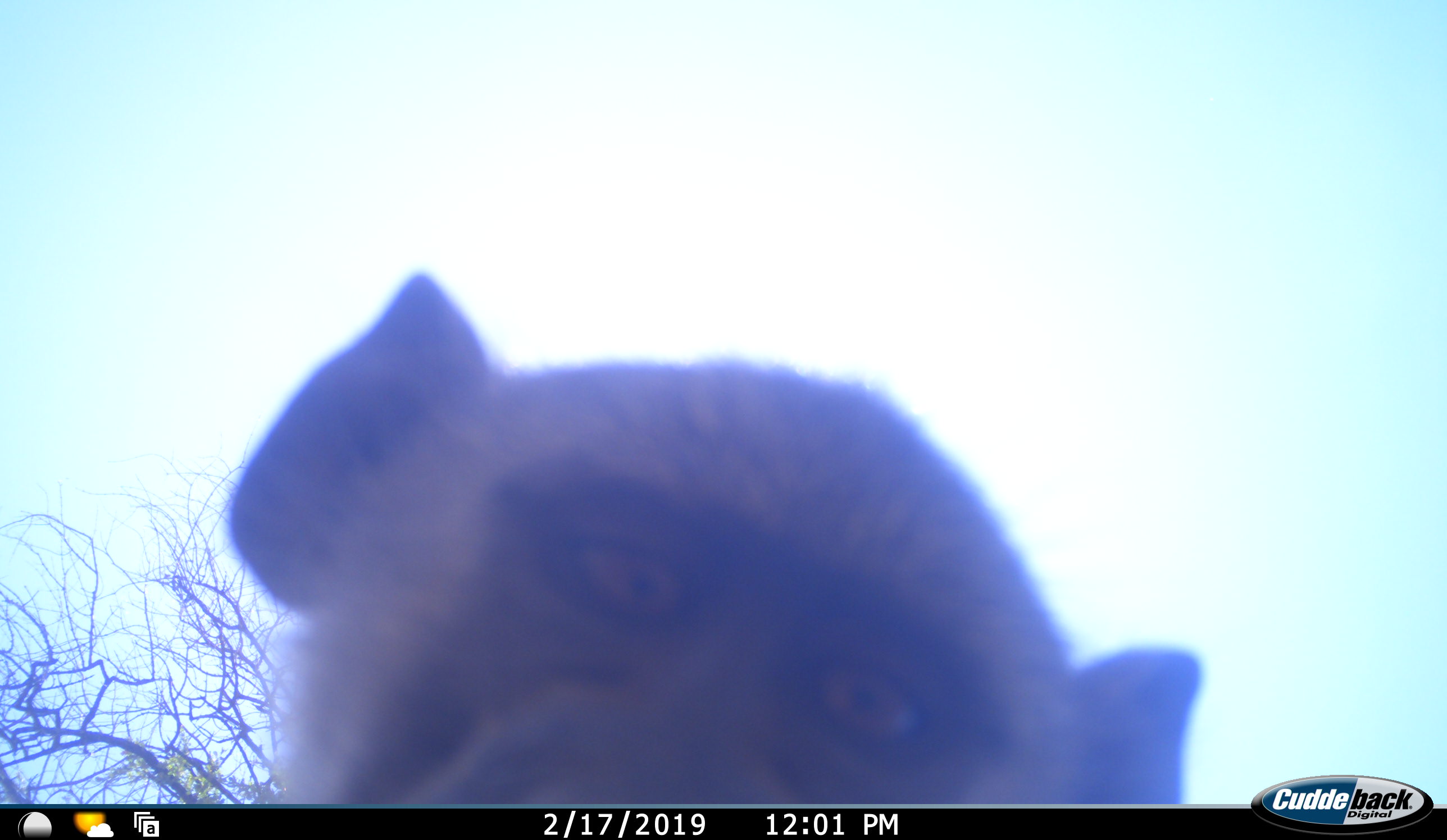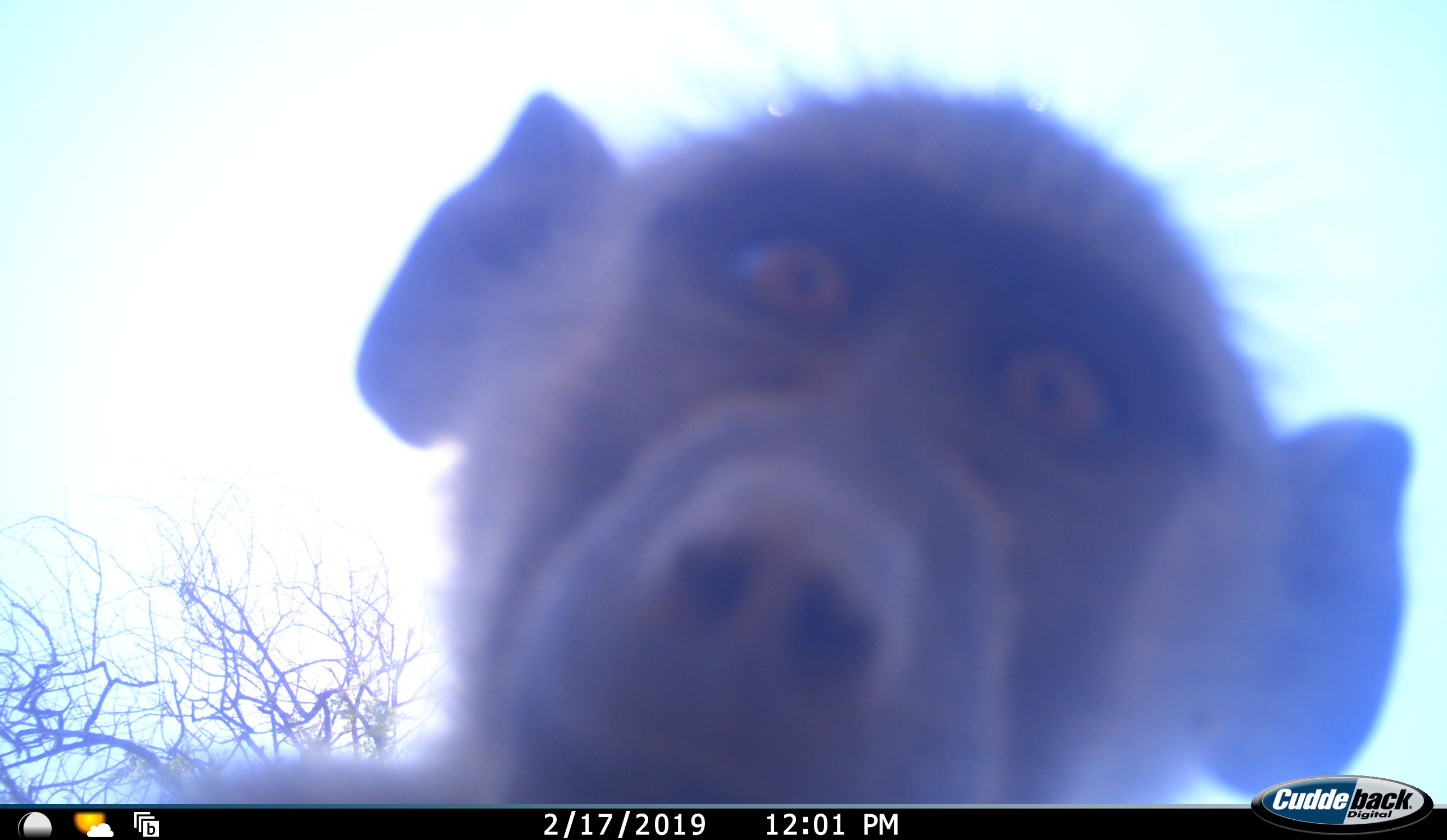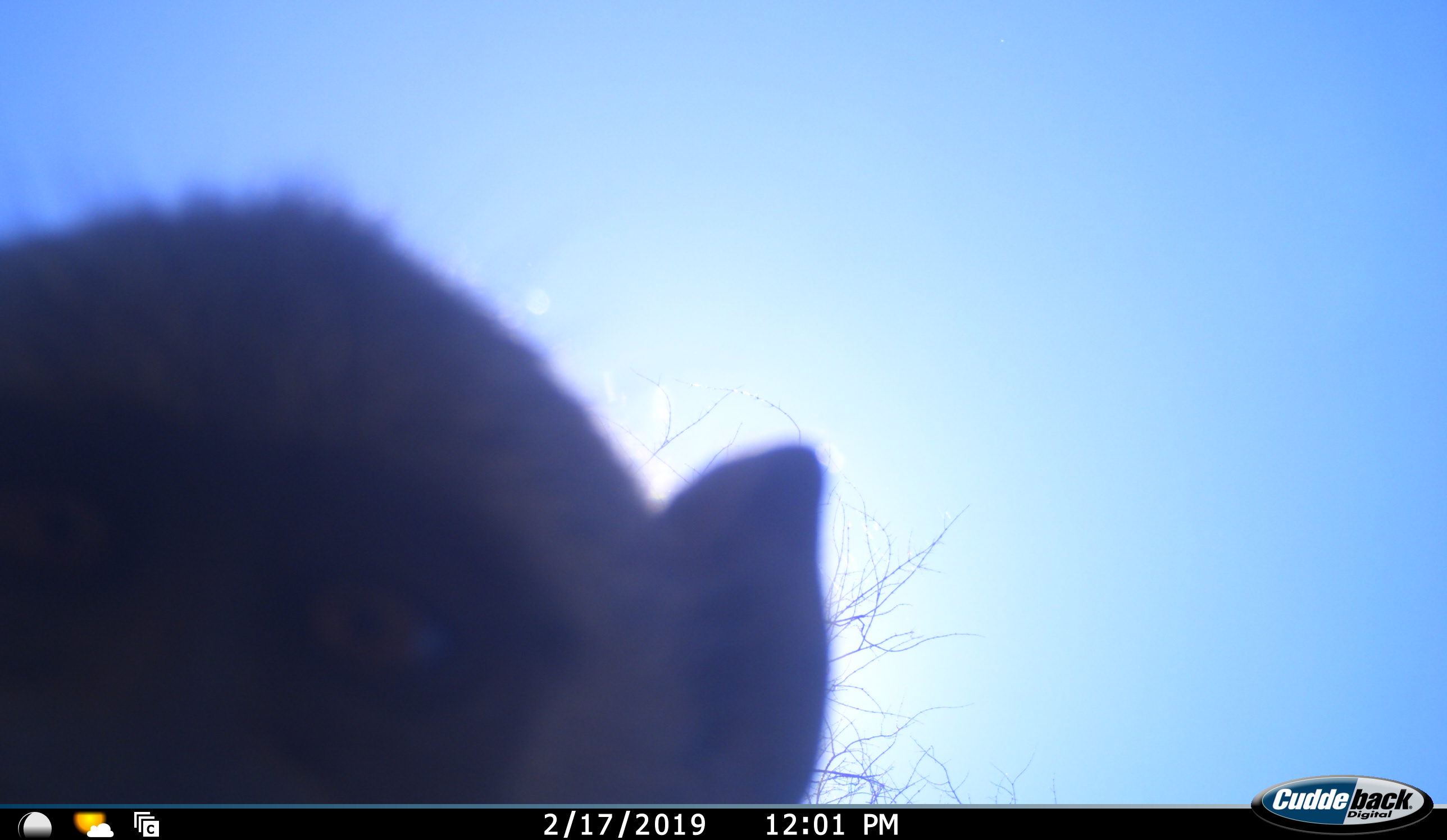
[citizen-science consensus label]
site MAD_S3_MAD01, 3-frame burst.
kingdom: Animalia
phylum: Chordata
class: Mammalia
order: Primates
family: Cercopithecidae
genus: Papio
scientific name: Papio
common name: baboon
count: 1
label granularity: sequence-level